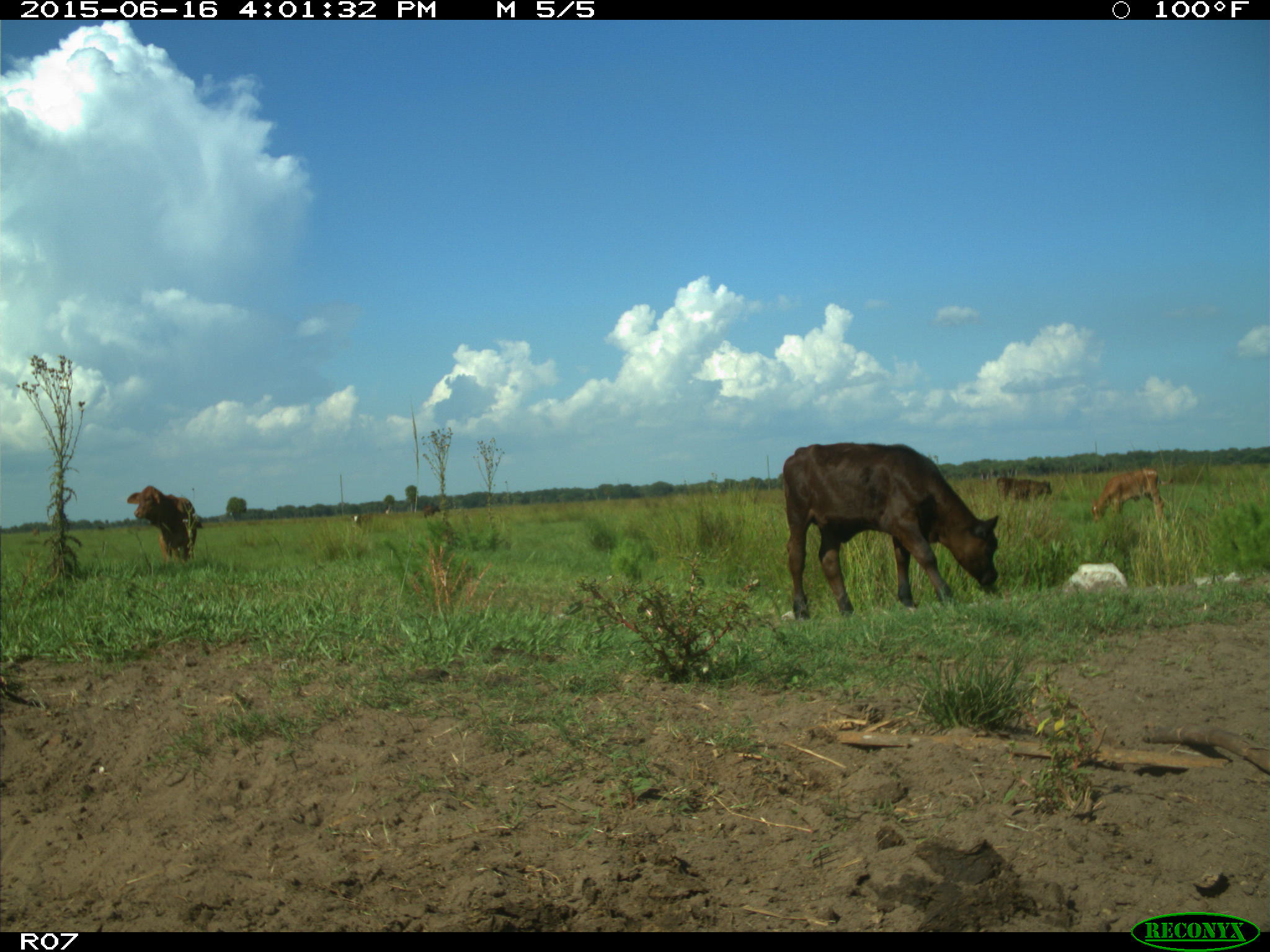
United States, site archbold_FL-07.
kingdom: Animalia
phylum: Chordata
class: Mammalia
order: Artiodactyla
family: Bovidae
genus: Bos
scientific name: Bos taurus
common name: domestic cow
Bos taurus (domestic cow).